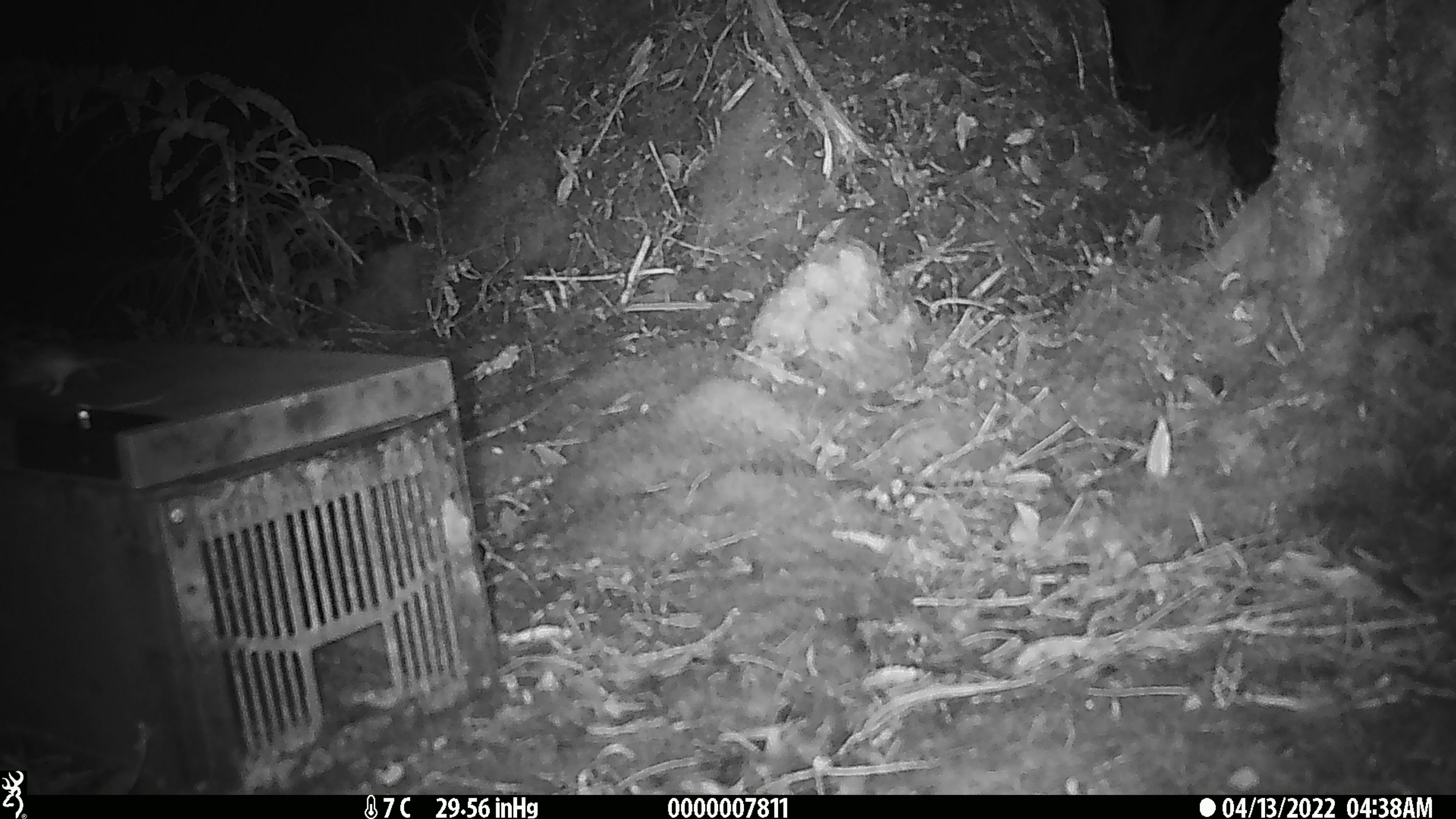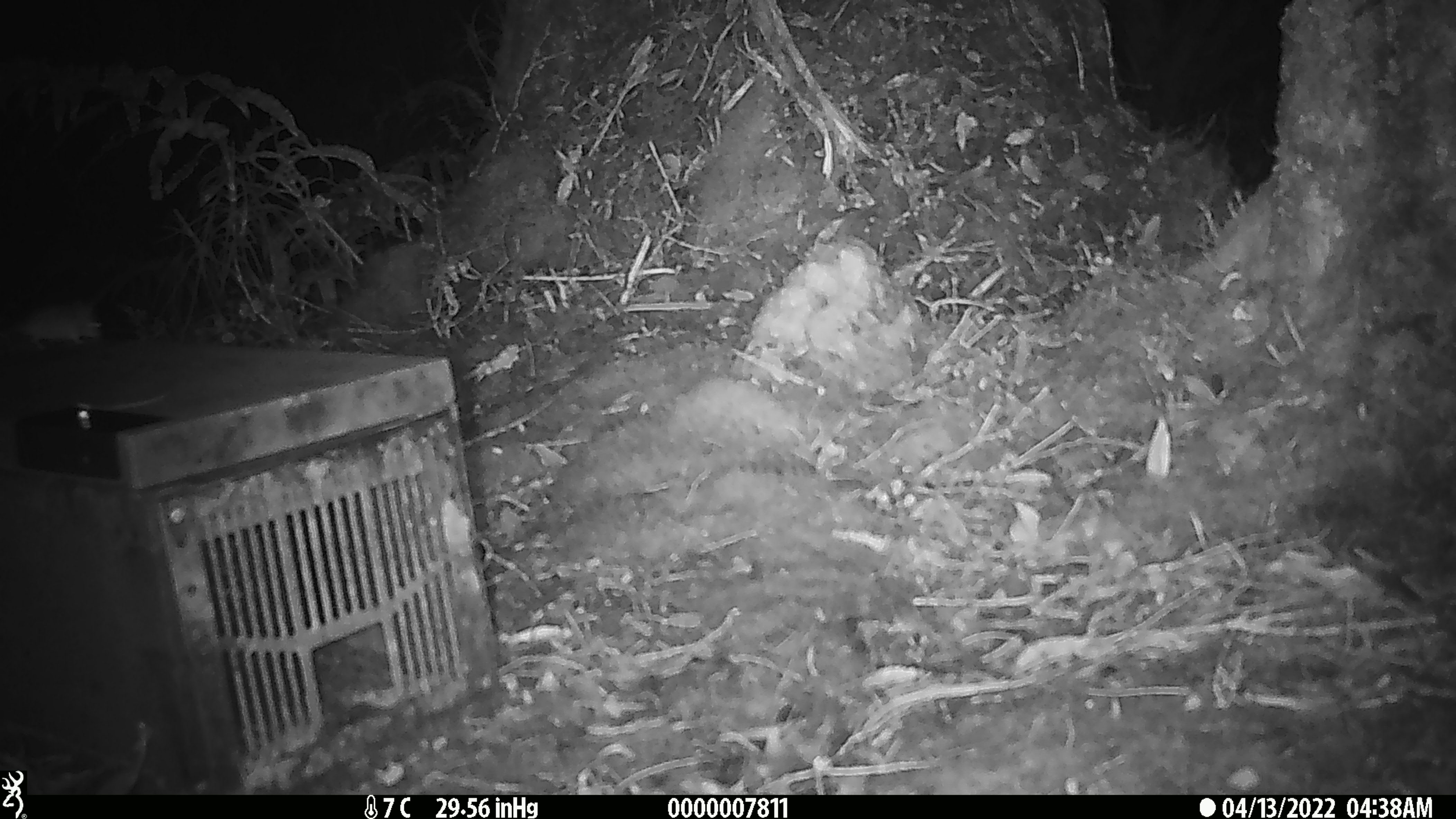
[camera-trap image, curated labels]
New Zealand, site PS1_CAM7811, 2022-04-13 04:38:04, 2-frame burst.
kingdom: Animalia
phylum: Chordata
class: Mammalia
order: Rodentia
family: Muridae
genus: Mus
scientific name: Mus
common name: mouse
Mouse (Mus).